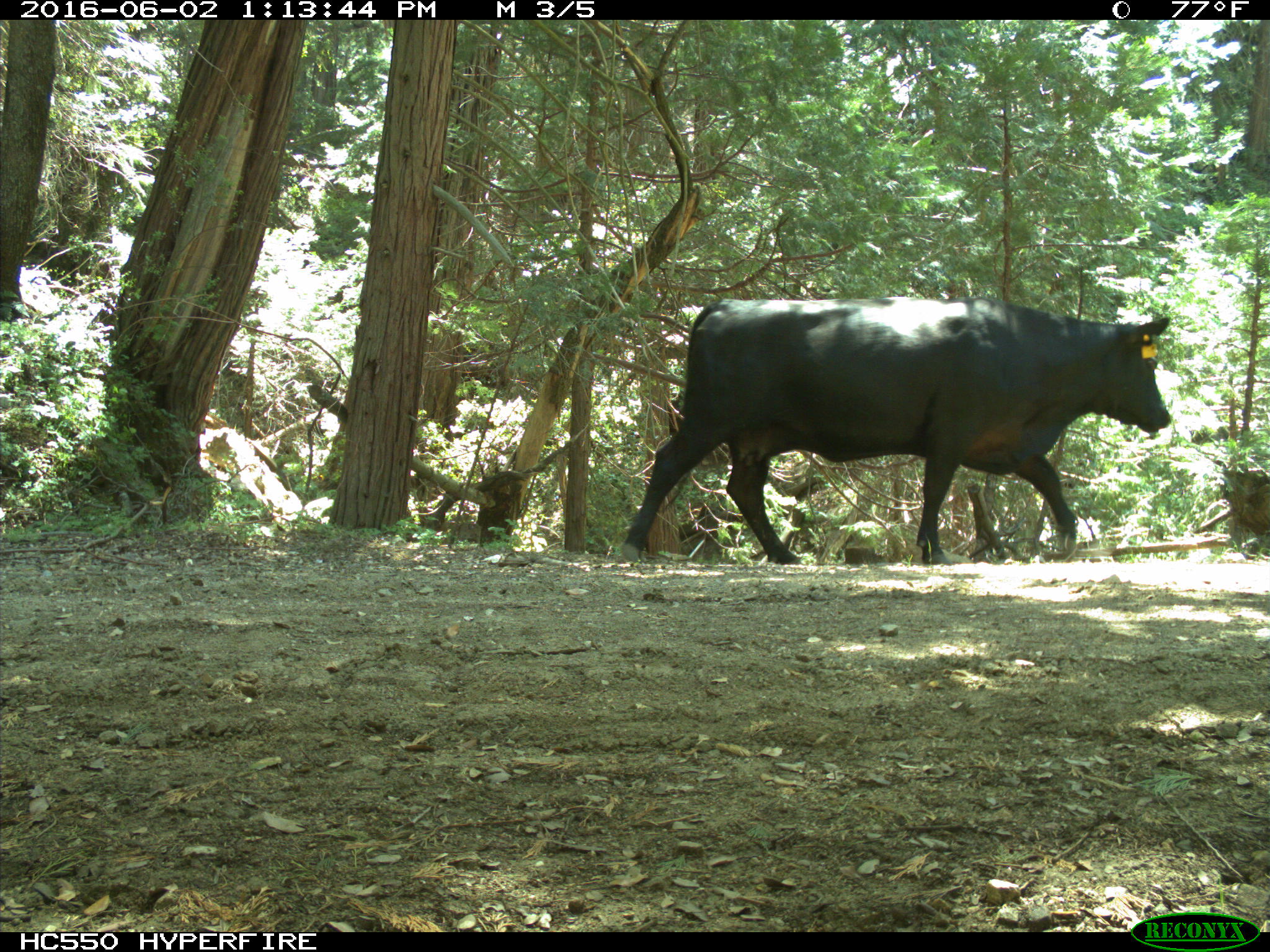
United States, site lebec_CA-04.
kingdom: Animalia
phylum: Chordata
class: Mammalia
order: Artiodactyla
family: Bovidae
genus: Bos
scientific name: Bos taurus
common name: domestic cow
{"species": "Bos taurus (domestic cow)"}